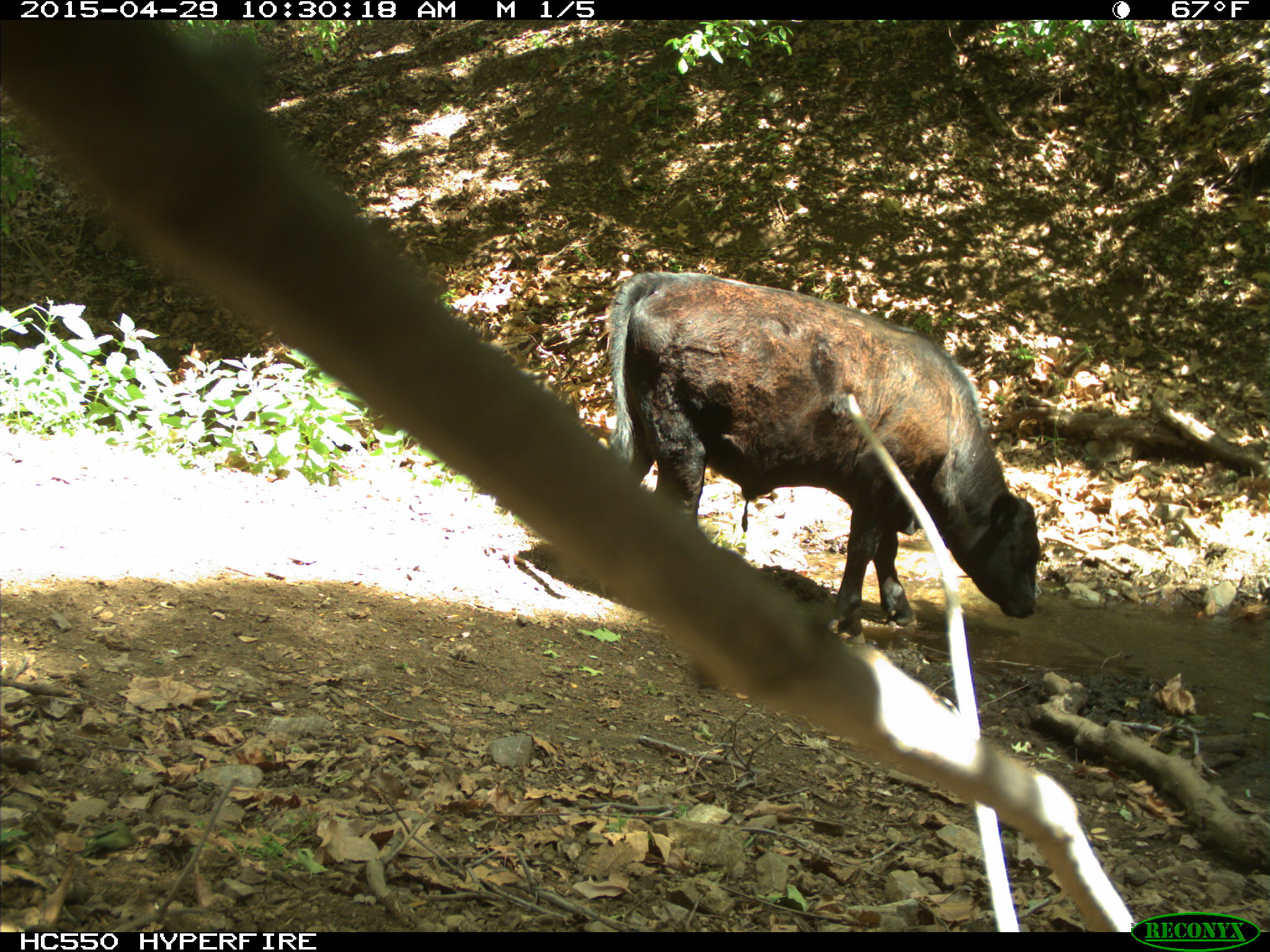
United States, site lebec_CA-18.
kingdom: Animalia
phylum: Chordata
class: Mammalia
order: Artiodactyla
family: Bovidae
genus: Bos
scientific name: Bos taurus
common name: domestic cow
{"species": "Bos taurus (domestic cow)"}